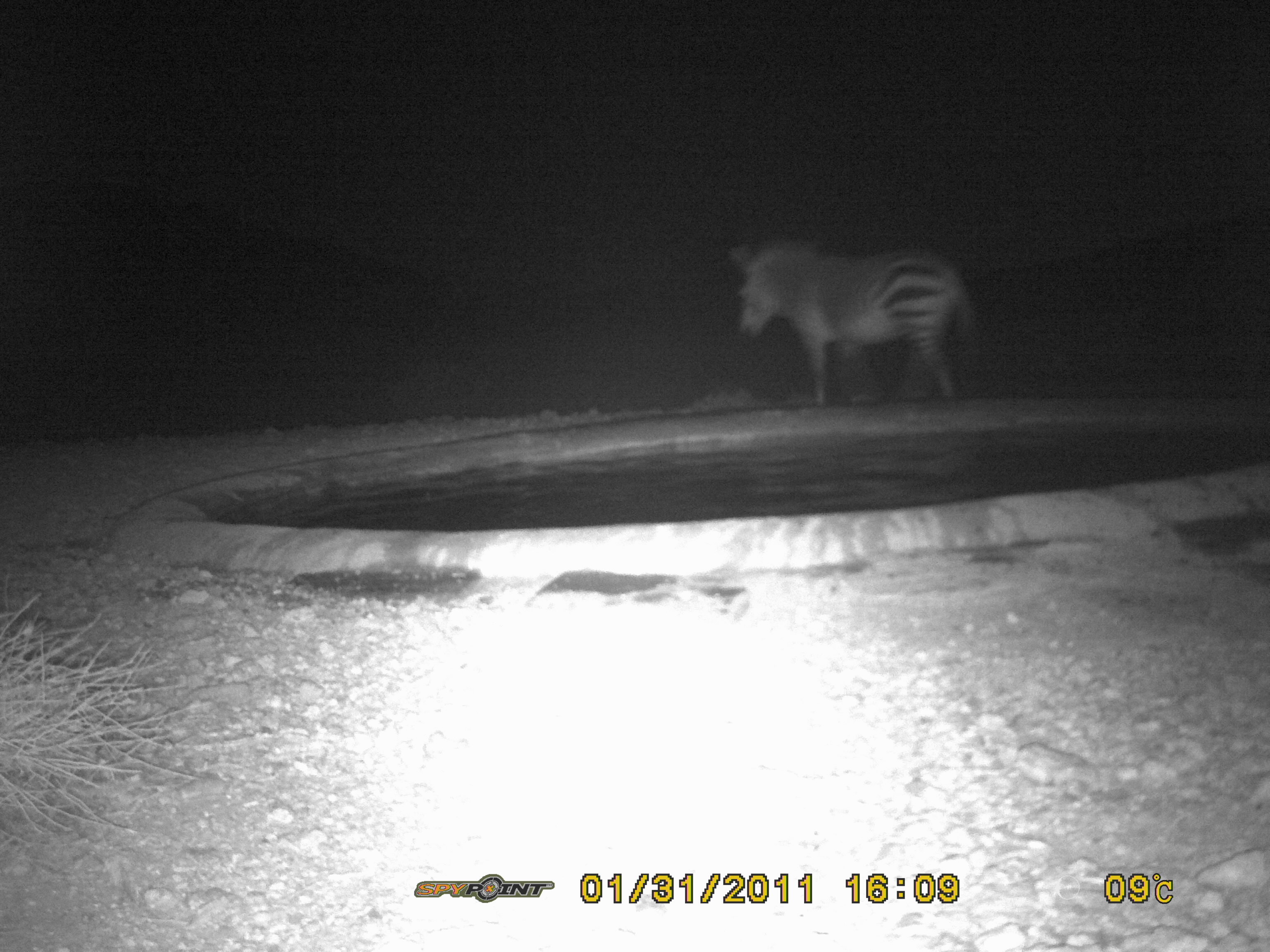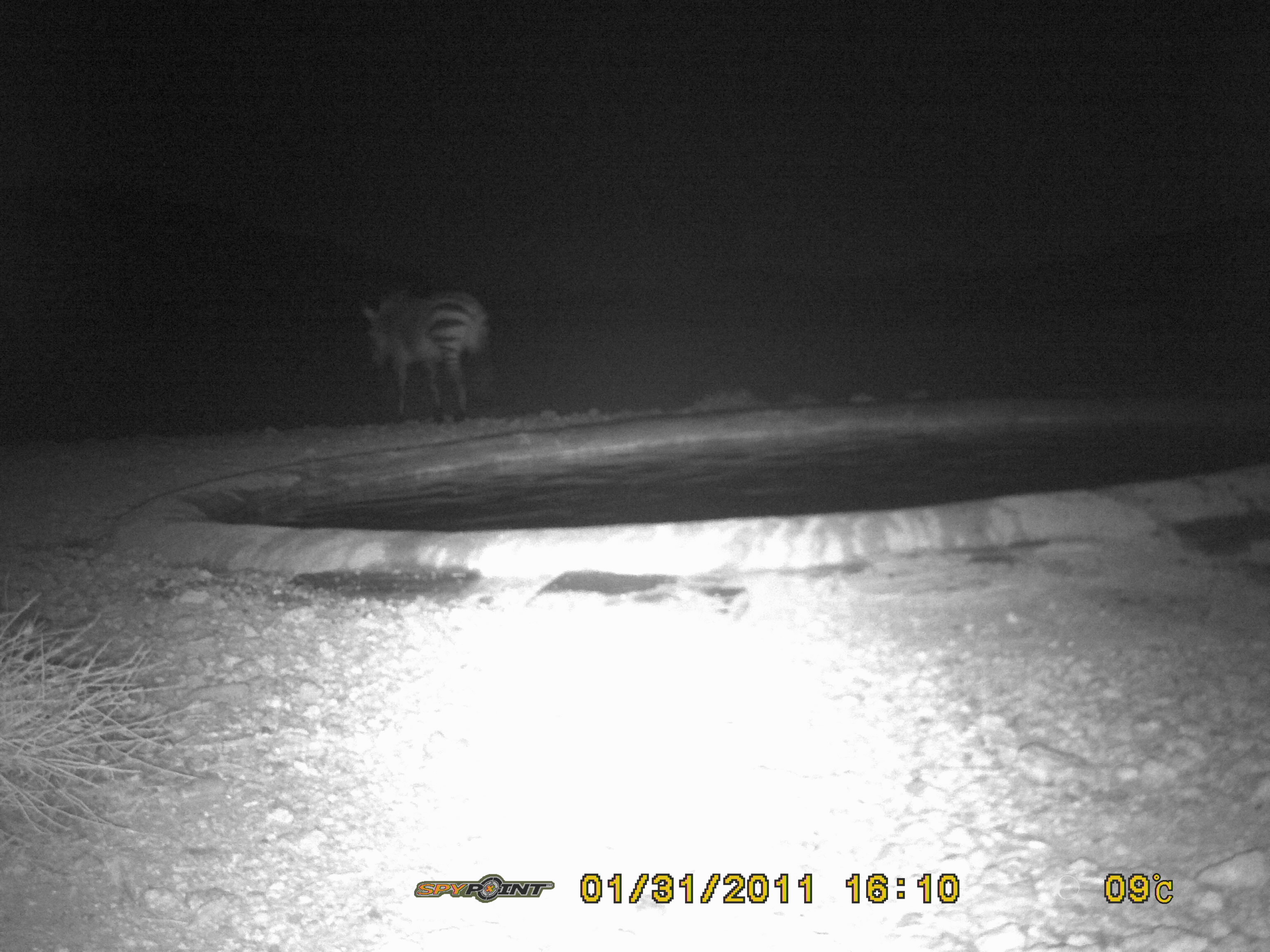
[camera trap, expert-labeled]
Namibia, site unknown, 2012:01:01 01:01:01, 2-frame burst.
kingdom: Animalia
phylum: Chordata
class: Mammalia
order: Perissodactyla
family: Equidae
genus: Equus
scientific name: Equus zebra hartmannae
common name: hartmann's mountain zebra